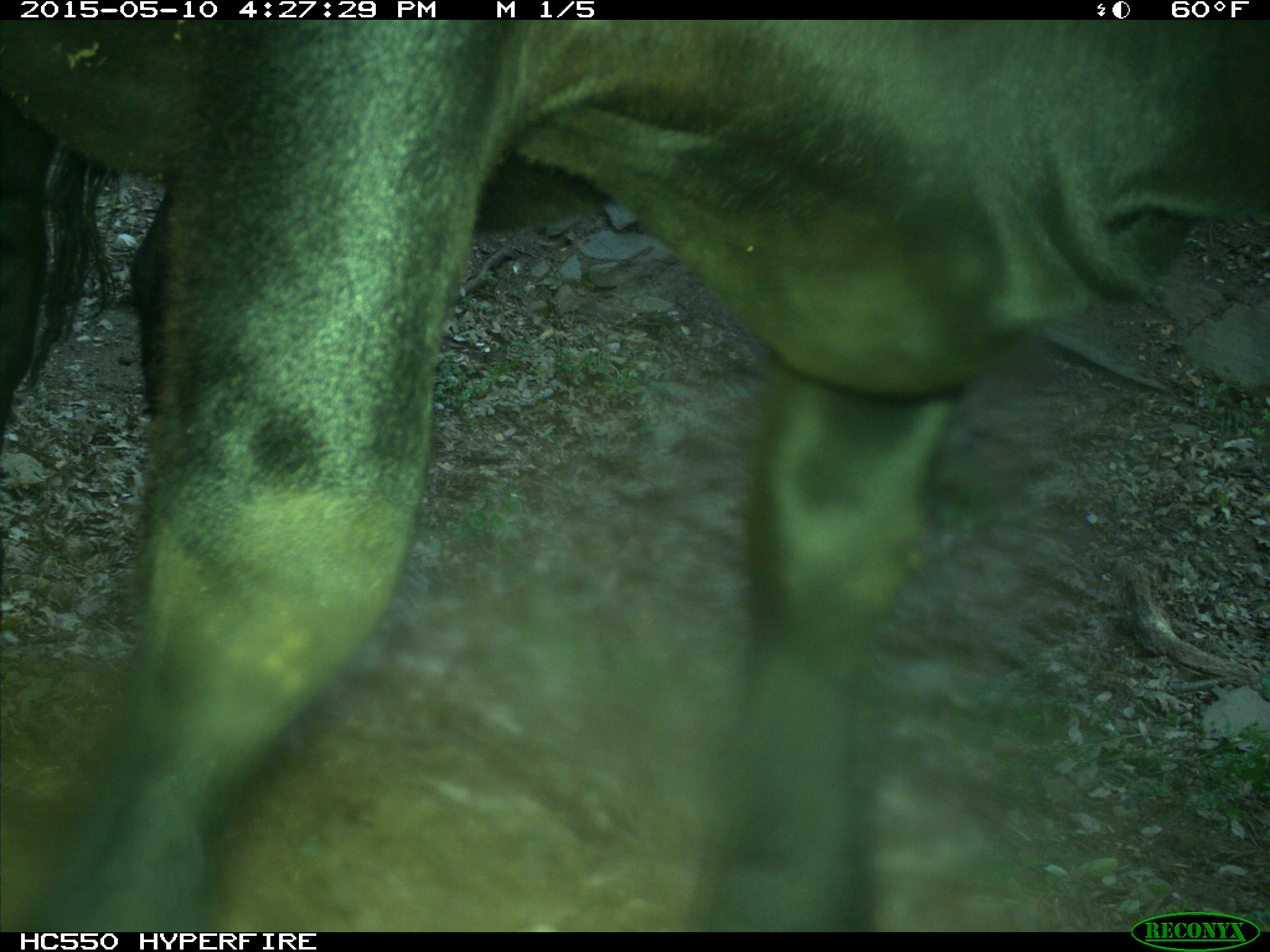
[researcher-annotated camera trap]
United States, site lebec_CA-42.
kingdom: Animalia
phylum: Chordata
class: Mammalia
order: Artiodactyla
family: Bovidae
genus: Bos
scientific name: Bos taurus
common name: domestic cow